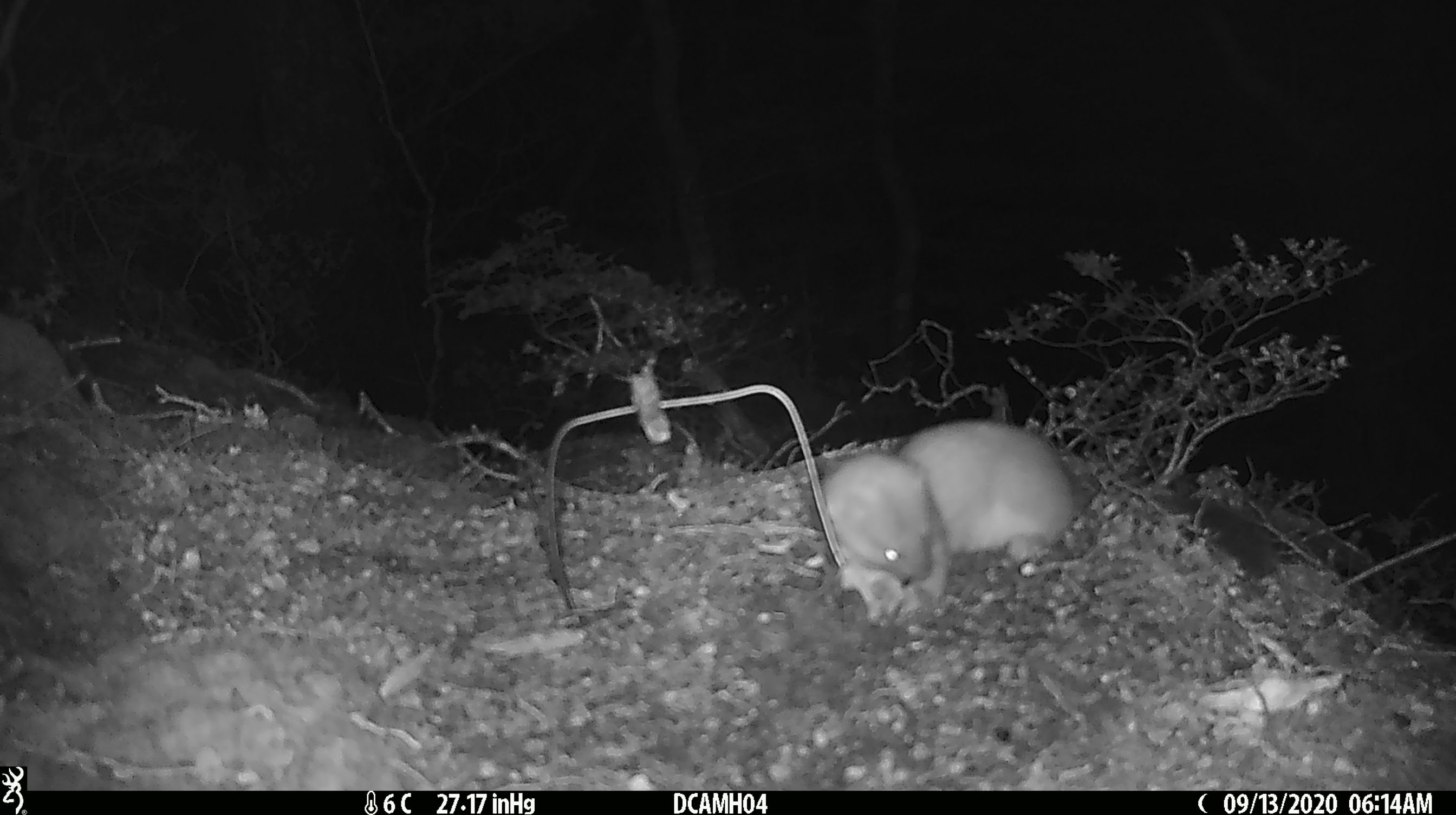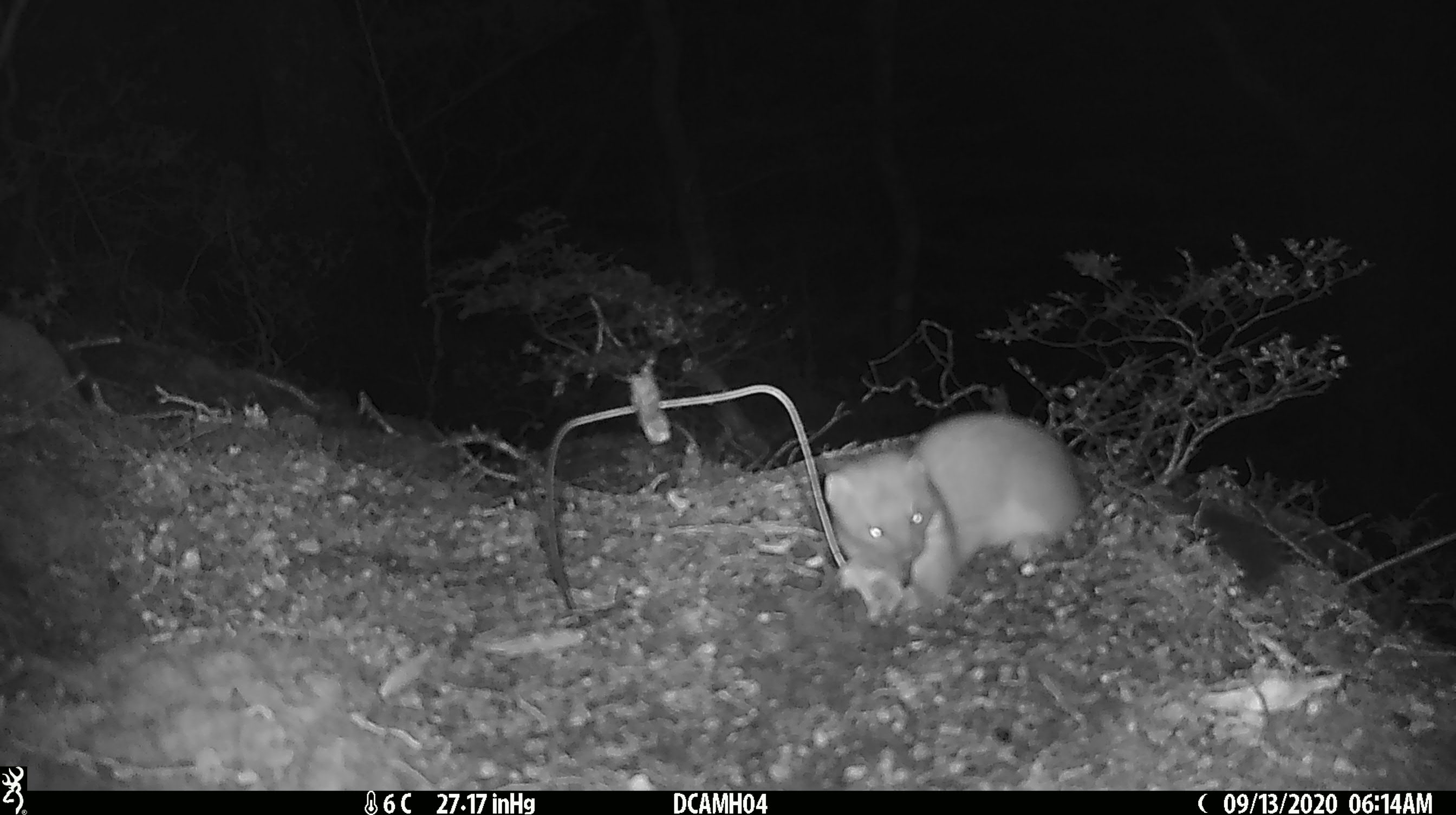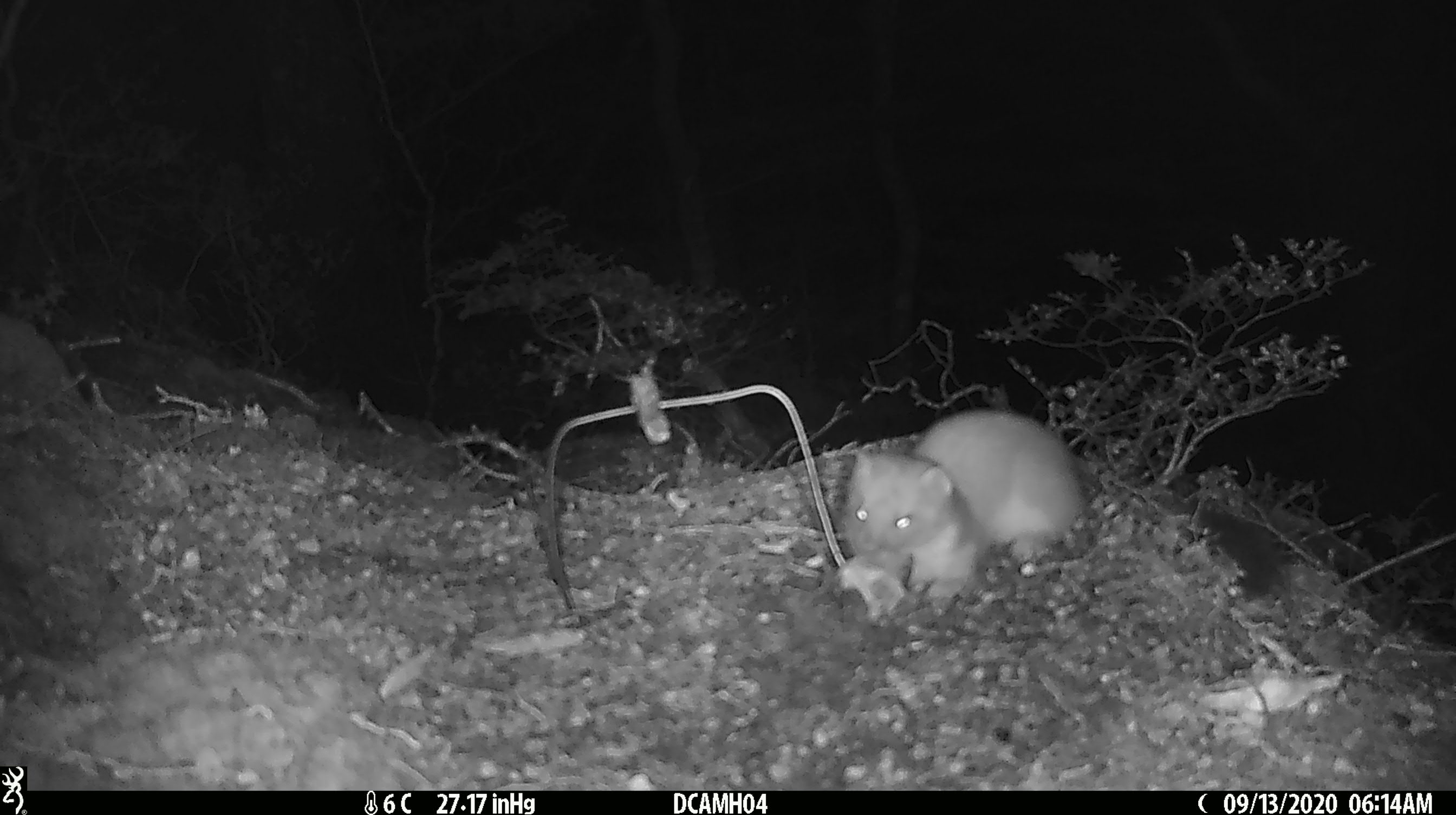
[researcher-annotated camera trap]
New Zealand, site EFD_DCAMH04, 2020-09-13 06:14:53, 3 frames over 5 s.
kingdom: Animalia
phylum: Chordata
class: Mammalia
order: Carnivora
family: Mustelidae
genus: Mustela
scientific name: Mustela erminea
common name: stoat